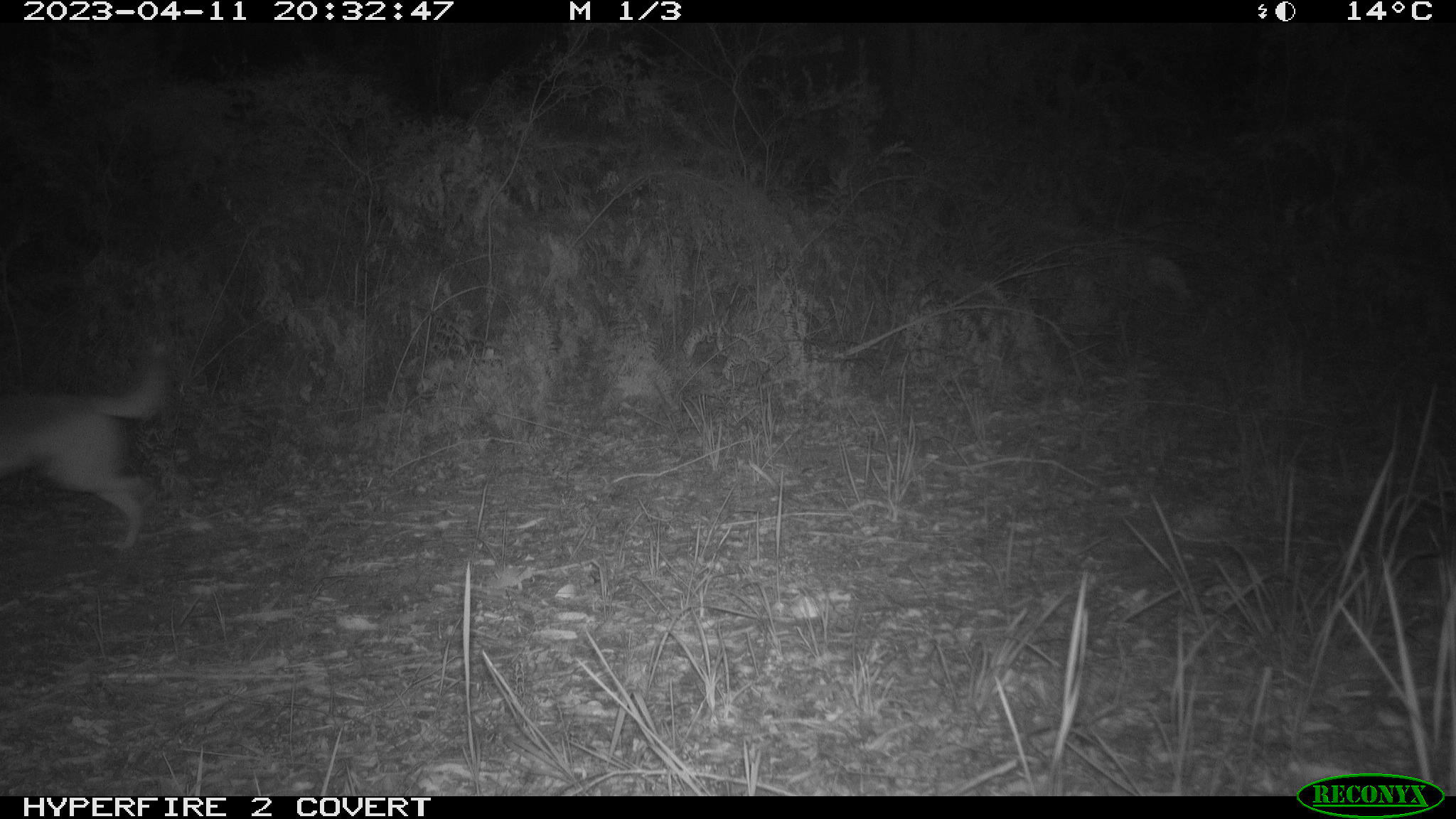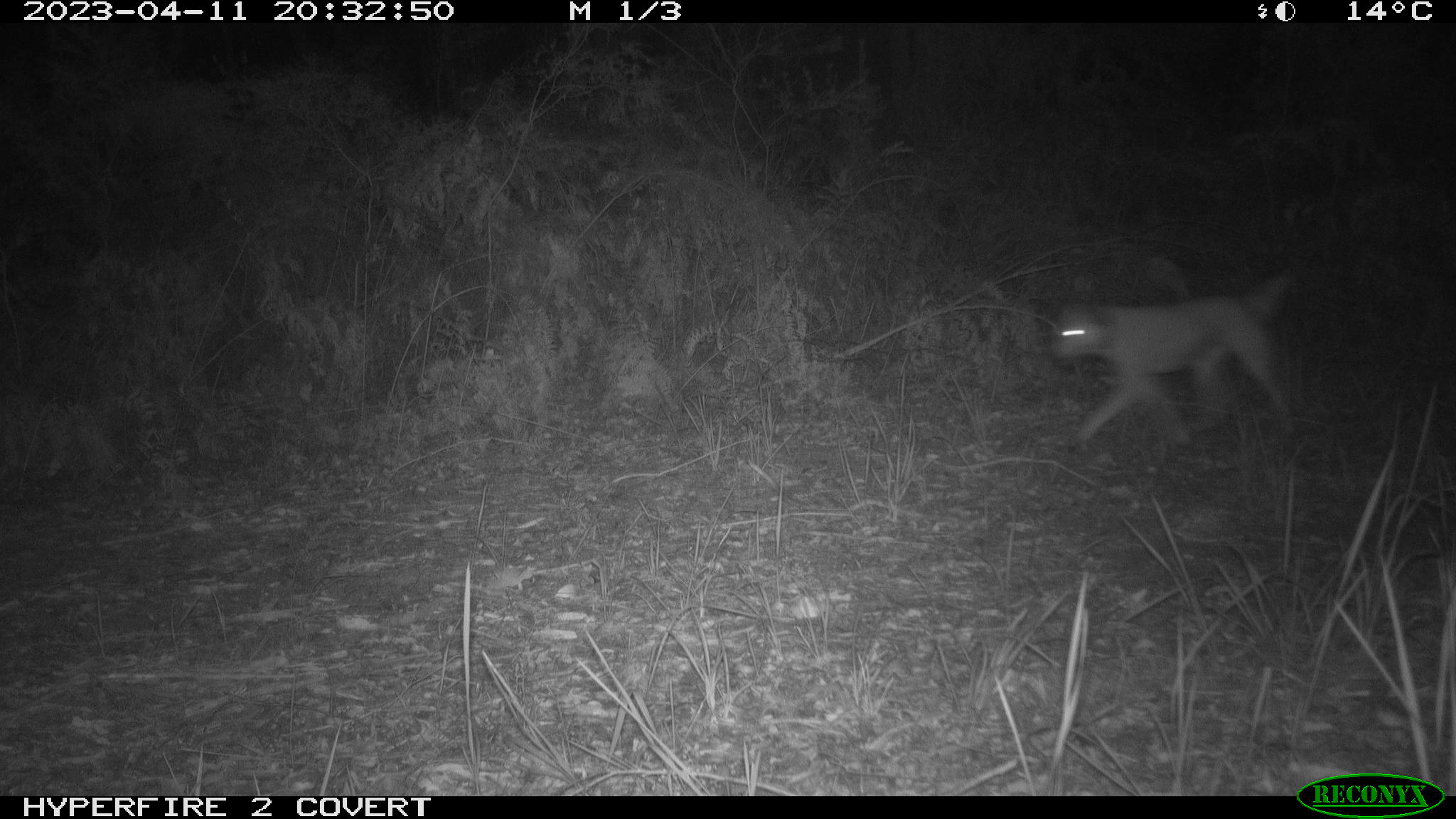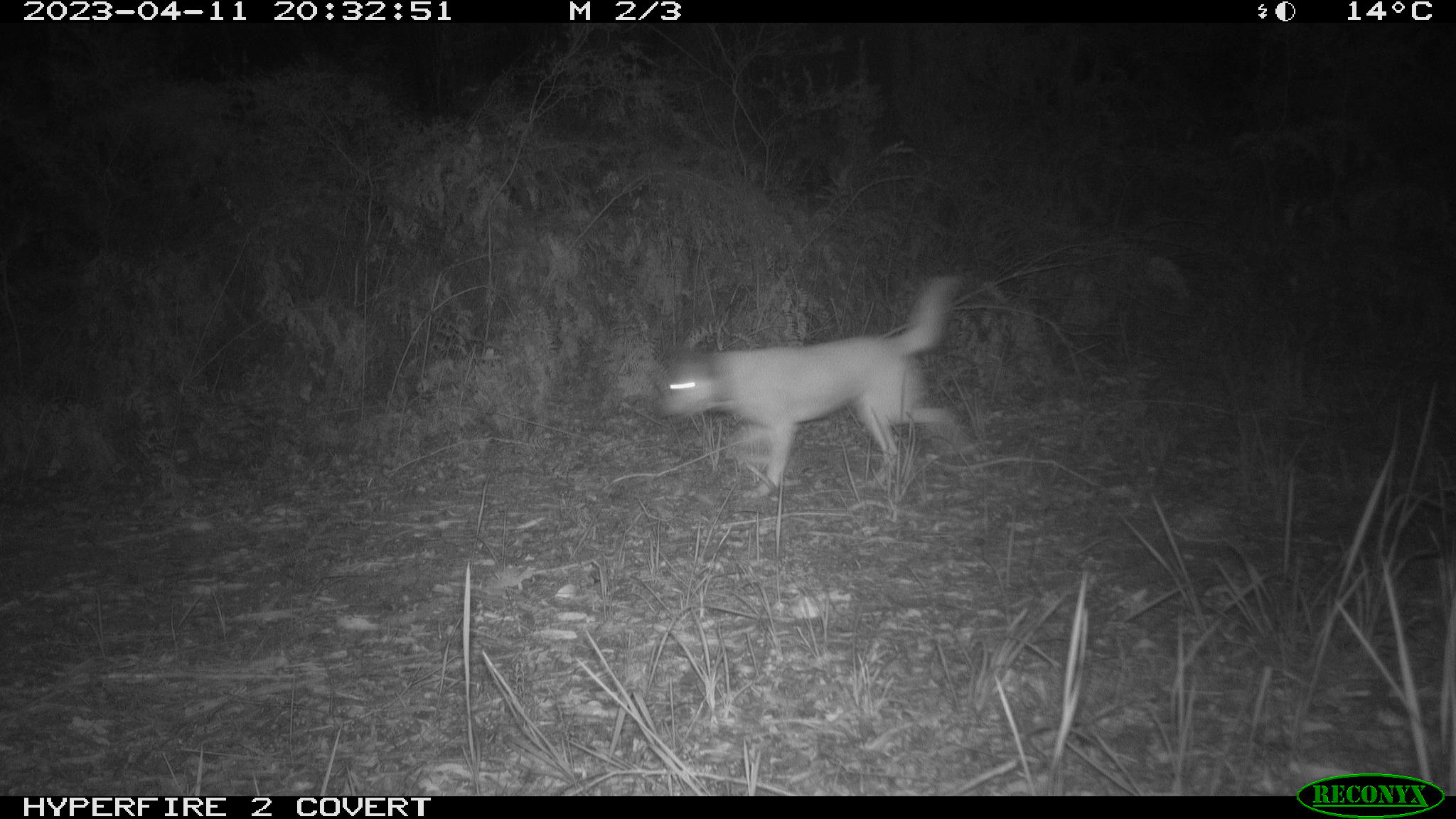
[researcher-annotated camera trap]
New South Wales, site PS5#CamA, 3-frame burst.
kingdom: Animalia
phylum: Chordata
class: Mammalia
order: Carnivora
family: Canidae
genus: Canis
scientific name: Canis familiaris dingo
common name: dingo